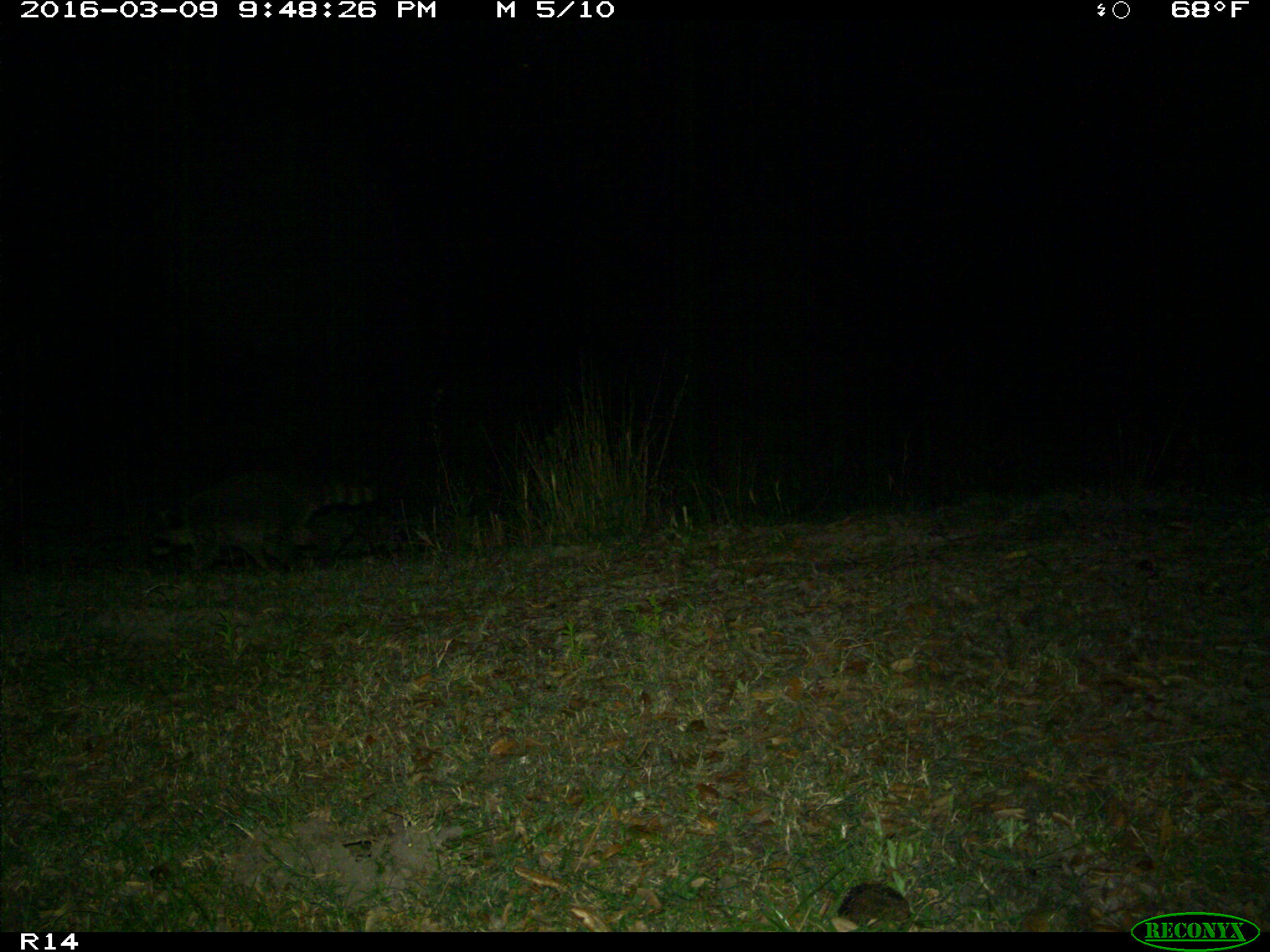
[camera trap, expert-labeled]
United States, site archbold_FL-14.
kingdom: Animalia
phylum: Chordata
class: Mammalia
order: Carnivora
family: Procyonidae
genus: Procyon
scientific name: Procyon lotor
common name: common raccoon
Procyon lotor (common raccoon).